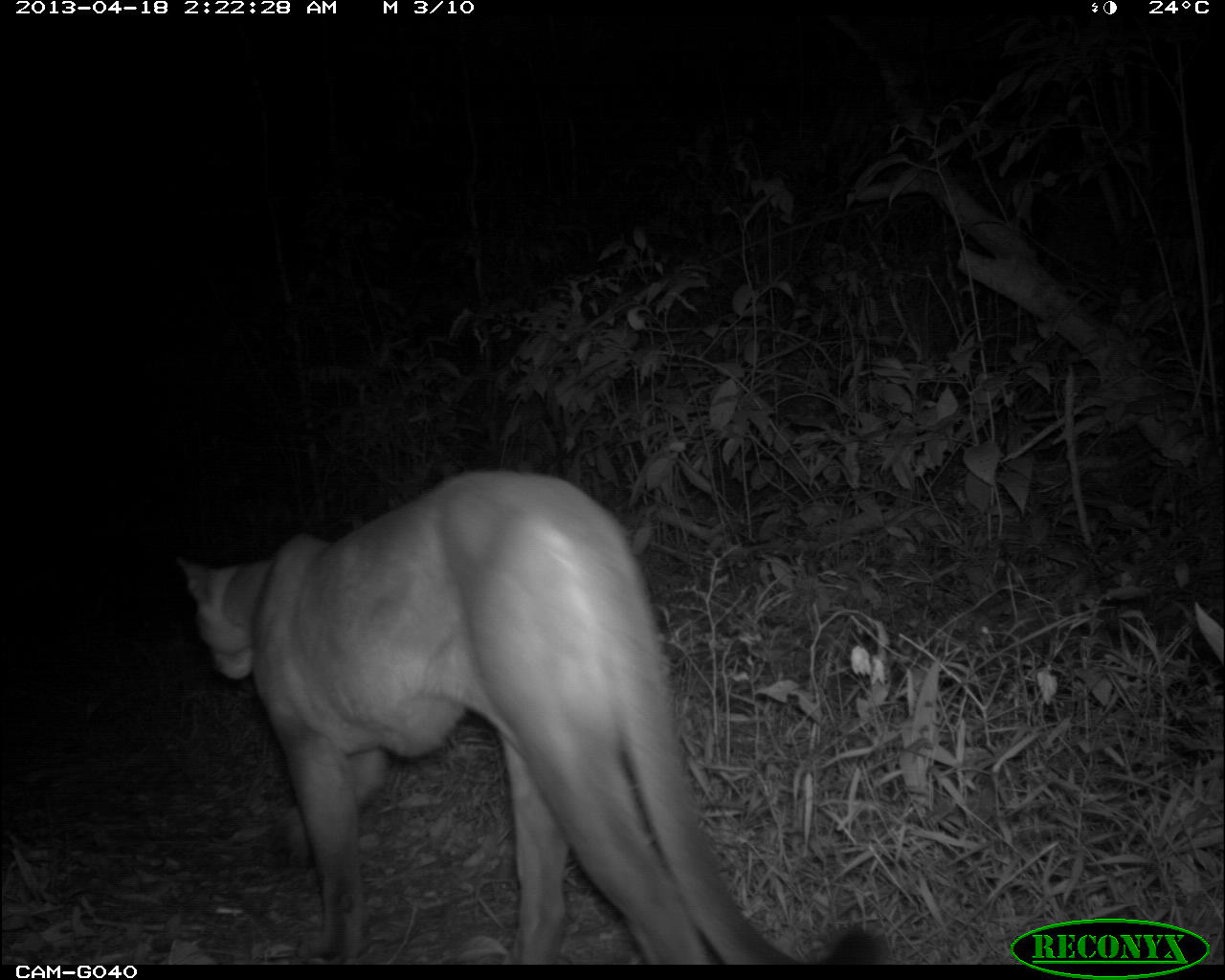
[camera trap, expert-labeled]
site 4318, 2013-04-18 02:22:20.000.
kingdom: Animalia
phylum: Chordata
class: Mammalia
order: Carnivora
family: Felidae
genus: Puma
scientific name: Puma concolor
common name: mountain lion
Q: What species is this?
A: Puma concolor (mountain lion).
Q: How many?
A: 1.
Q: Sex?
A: Male.